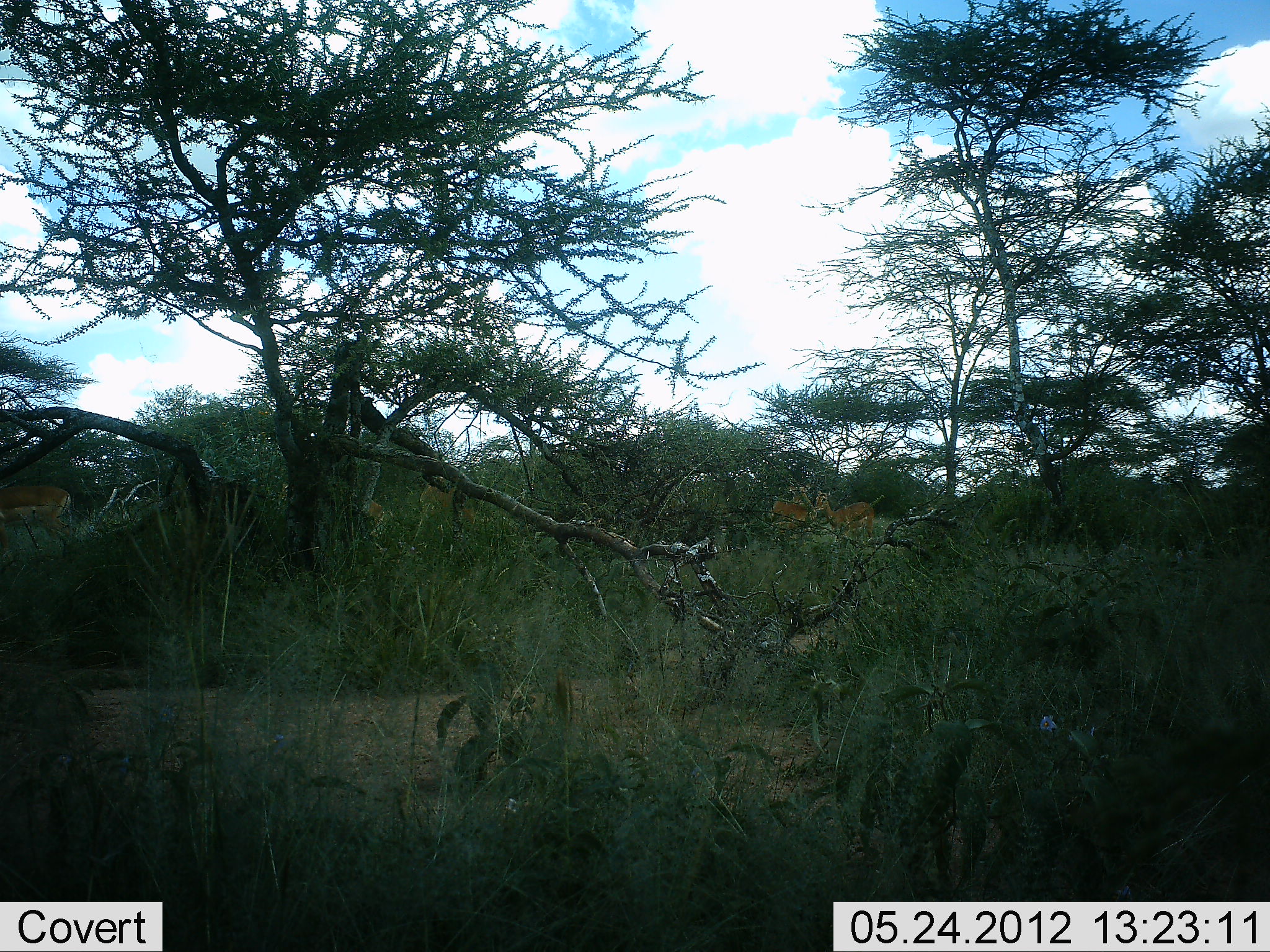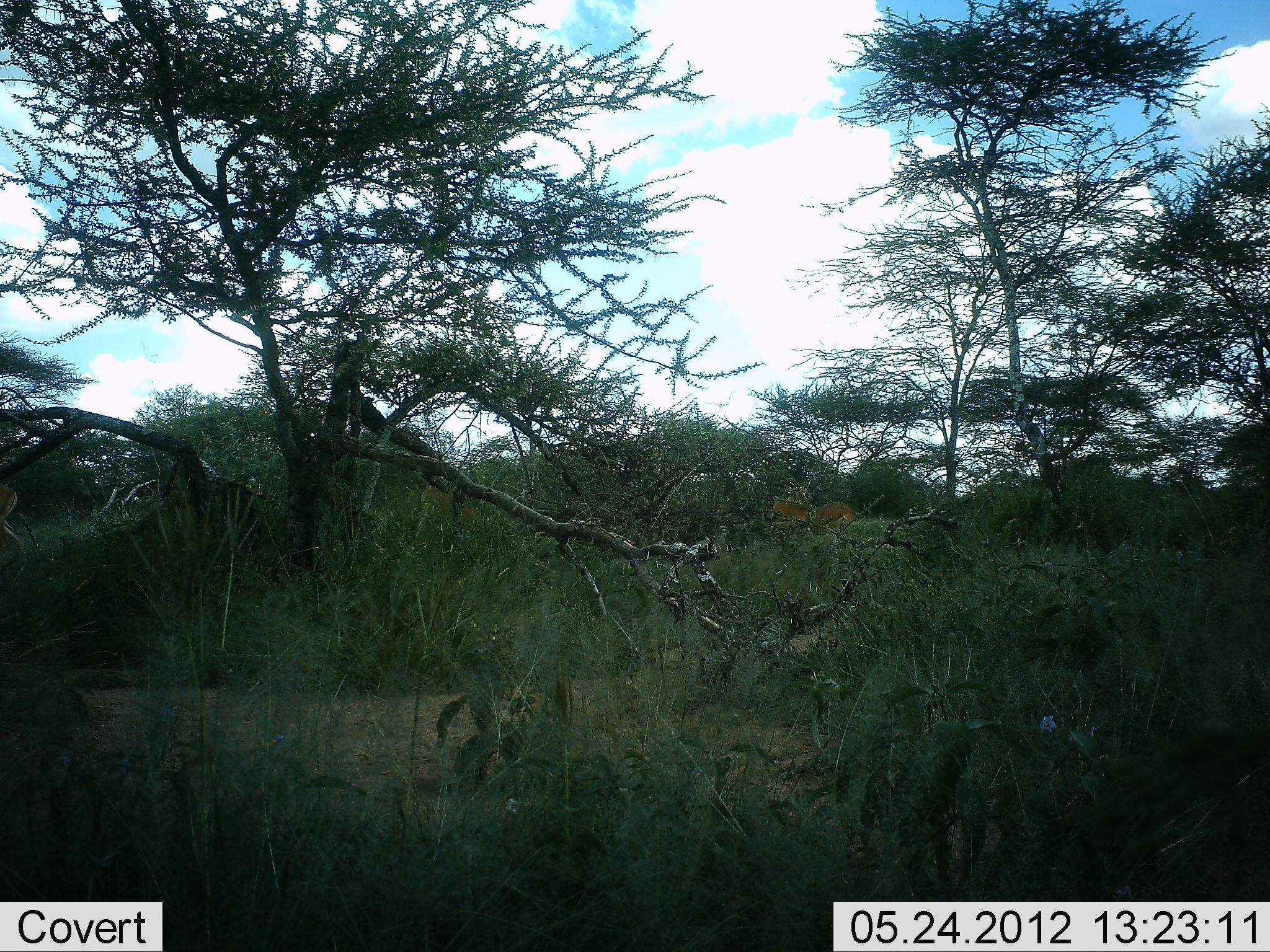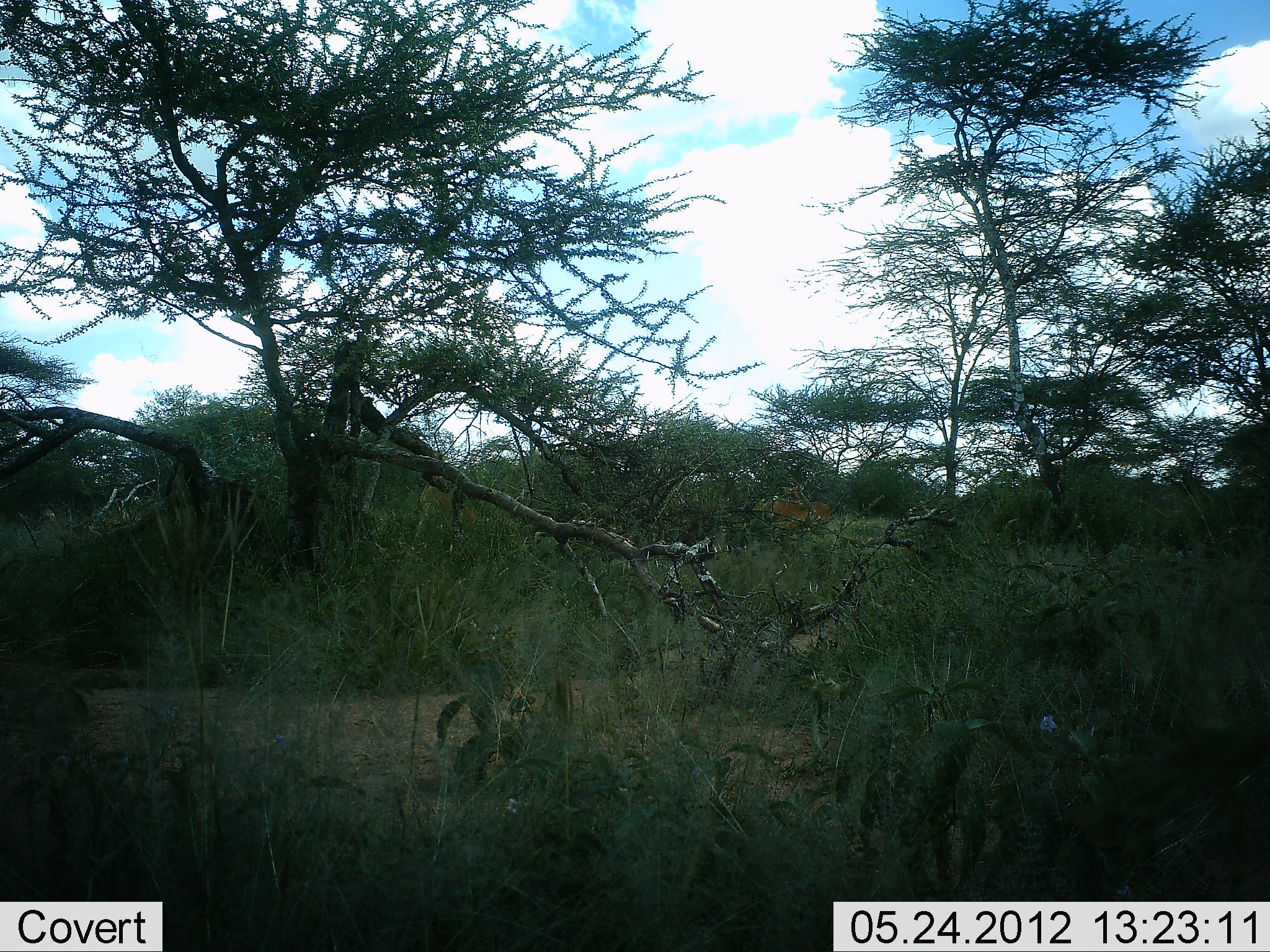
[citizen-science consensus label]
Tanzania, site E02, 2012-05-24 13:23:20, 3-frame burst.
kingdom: Animalia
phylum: Chordata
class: Mammalia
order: Artiodactyla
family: Bovidae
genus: Aepyceros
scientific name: Aepyceros melampus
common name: impala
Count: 5.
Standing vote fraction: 30%.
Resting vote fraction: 0%.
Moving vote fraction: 100%.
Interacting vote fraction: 0%.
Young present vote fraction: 0%.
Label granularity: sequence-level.